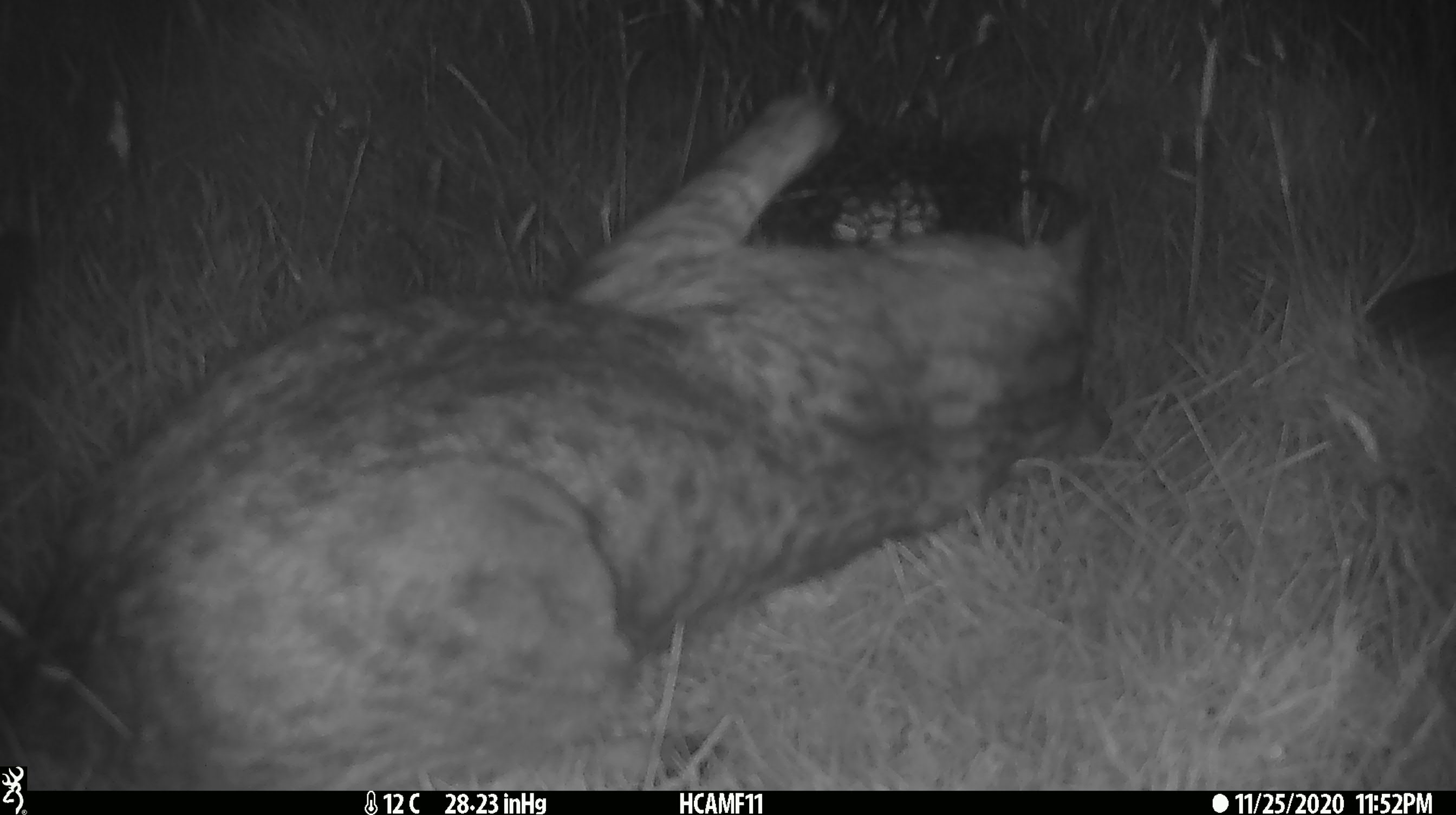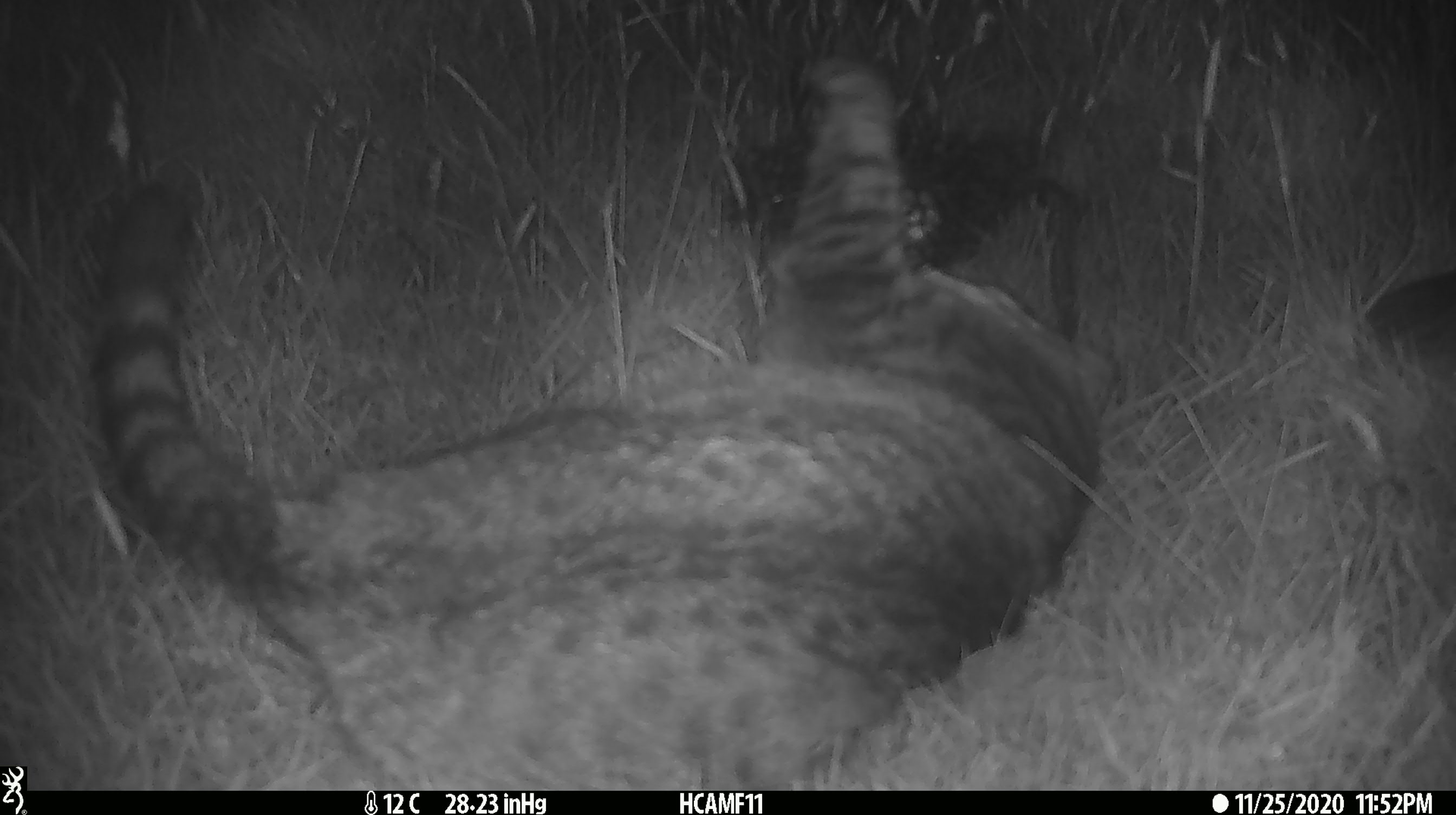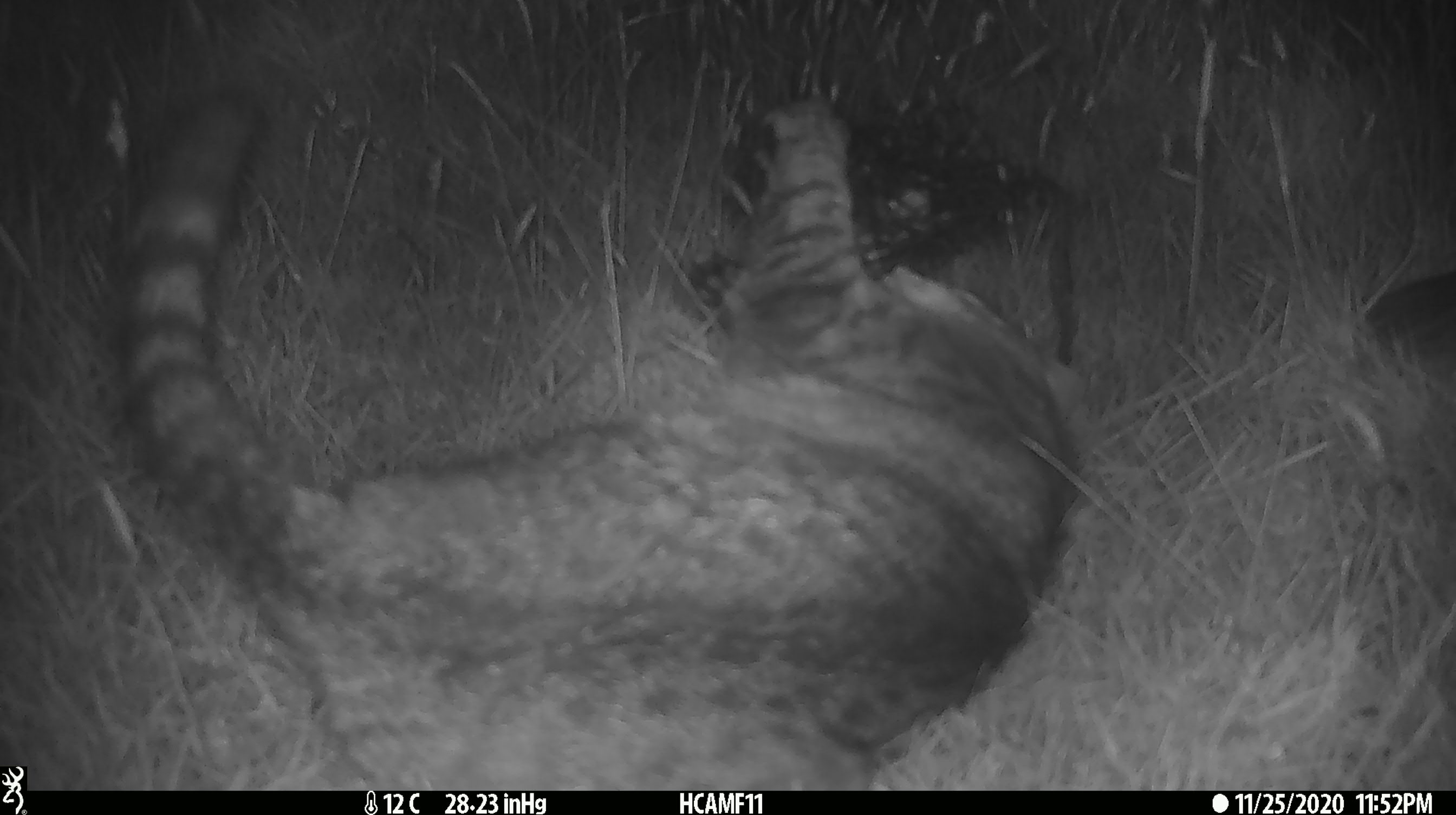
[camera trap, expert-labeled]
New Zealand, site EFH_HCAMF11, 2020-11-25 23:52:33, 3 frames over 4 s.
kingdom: Animalia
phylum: Chordata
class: Mammalia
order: Carnivora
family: Felidae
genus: Felis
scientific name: Felis catus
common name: domestic cat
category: cat